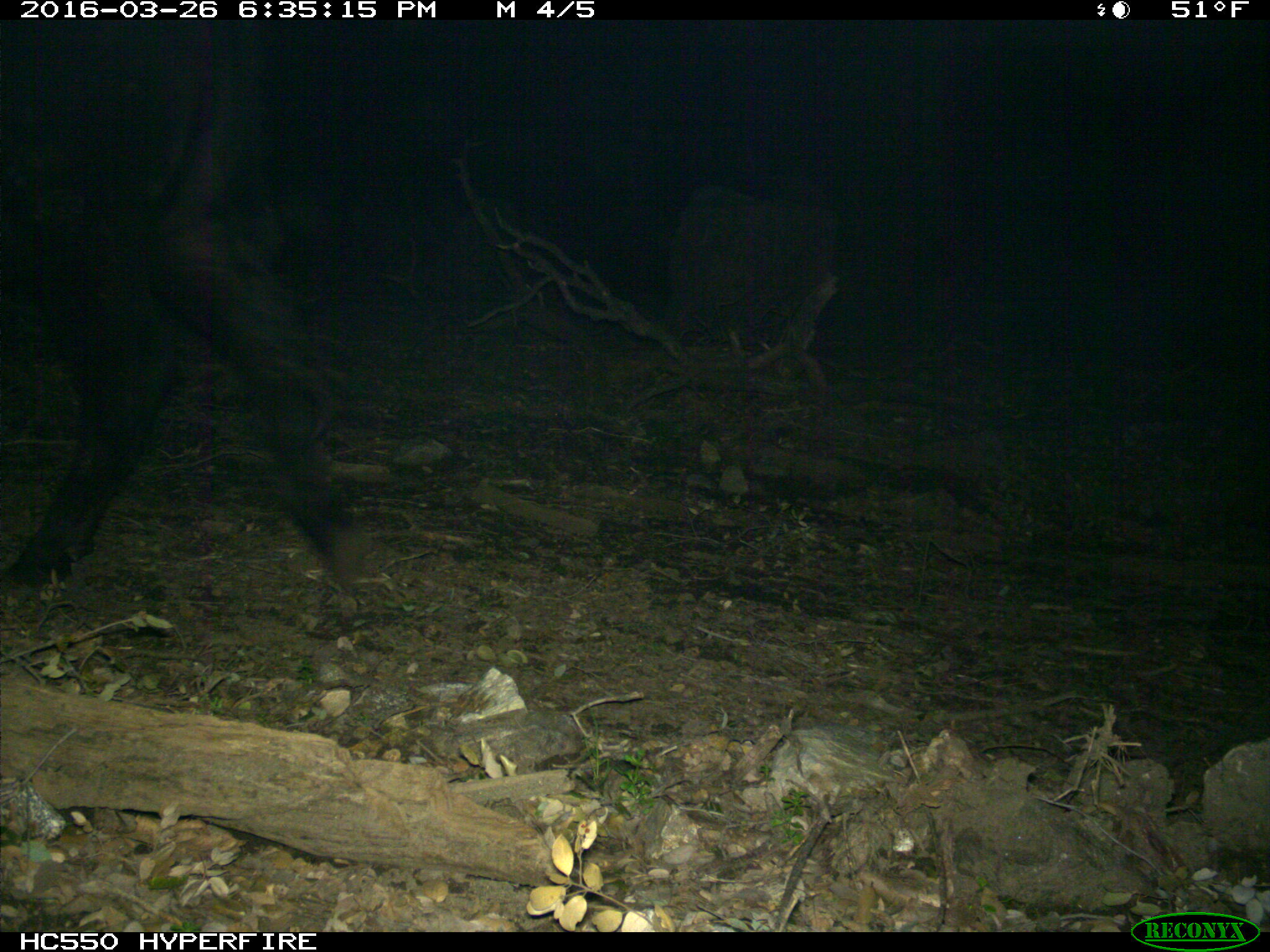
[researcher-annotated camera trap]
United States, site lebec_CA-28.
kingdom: Animalia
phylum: Chordata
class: Mammalia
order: Artiodactyla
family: Bovidae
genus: Bos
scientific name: Bos taurus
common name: domestic cow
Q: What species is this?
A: Bos taurus (domestic cow).